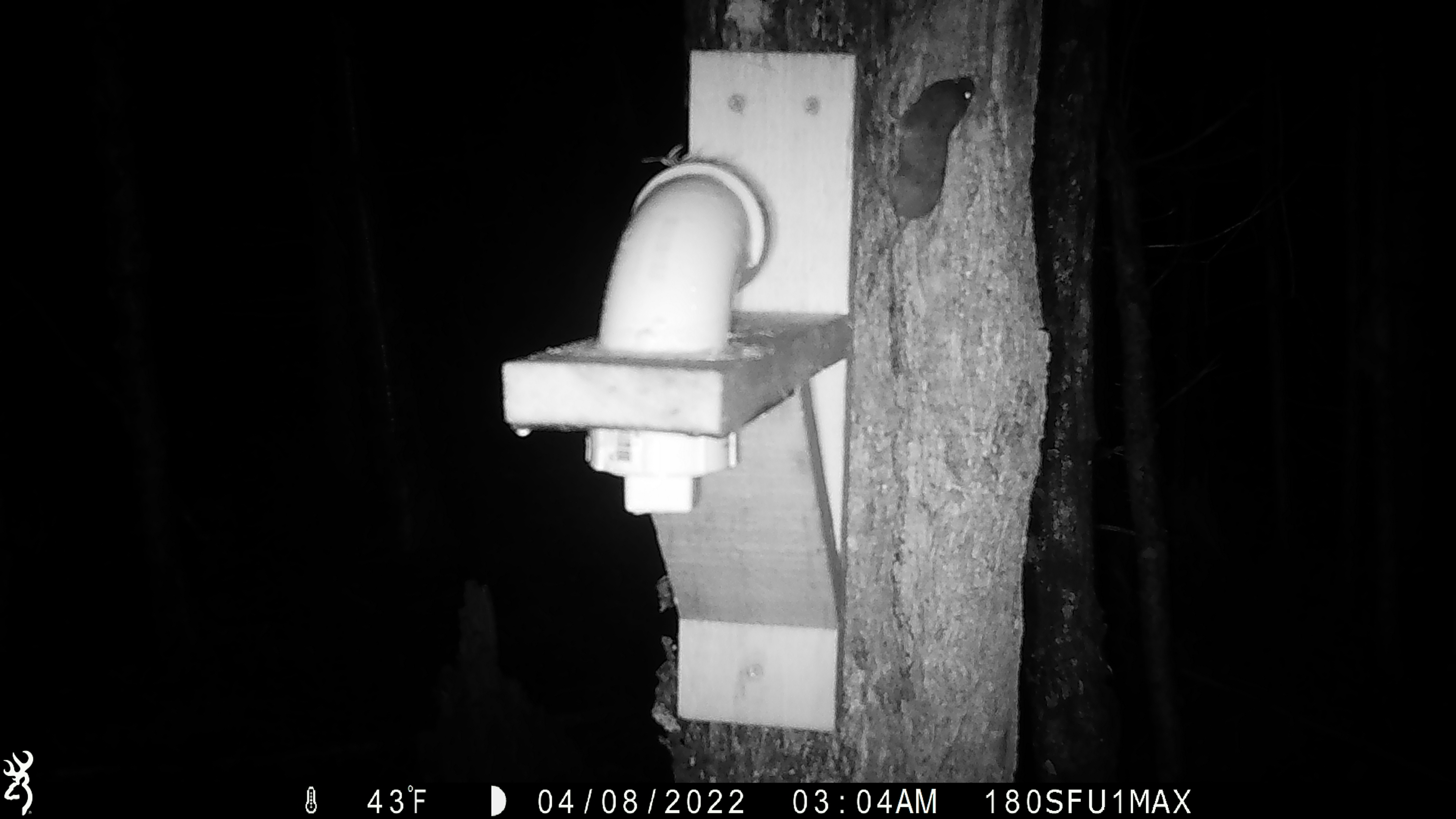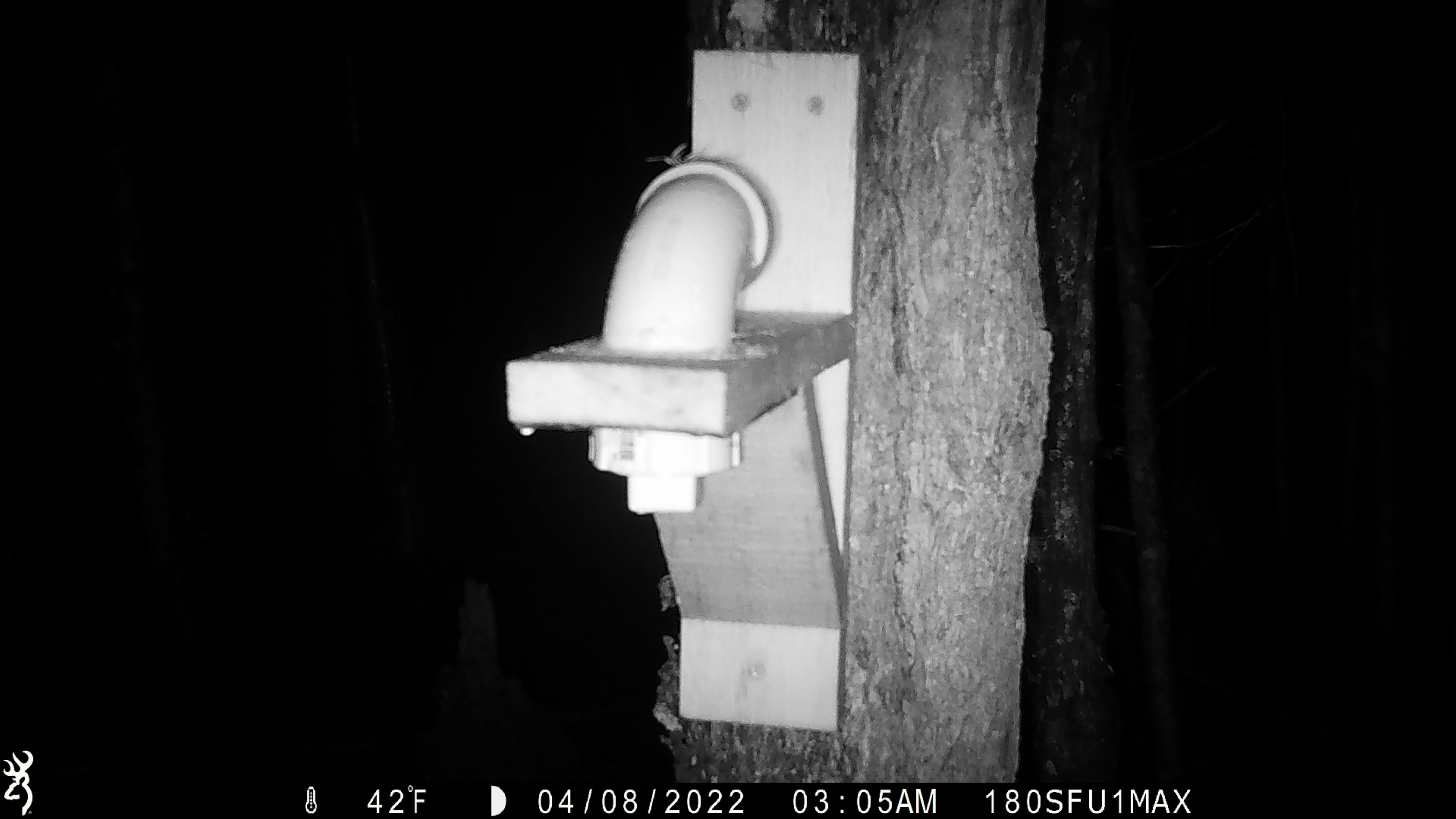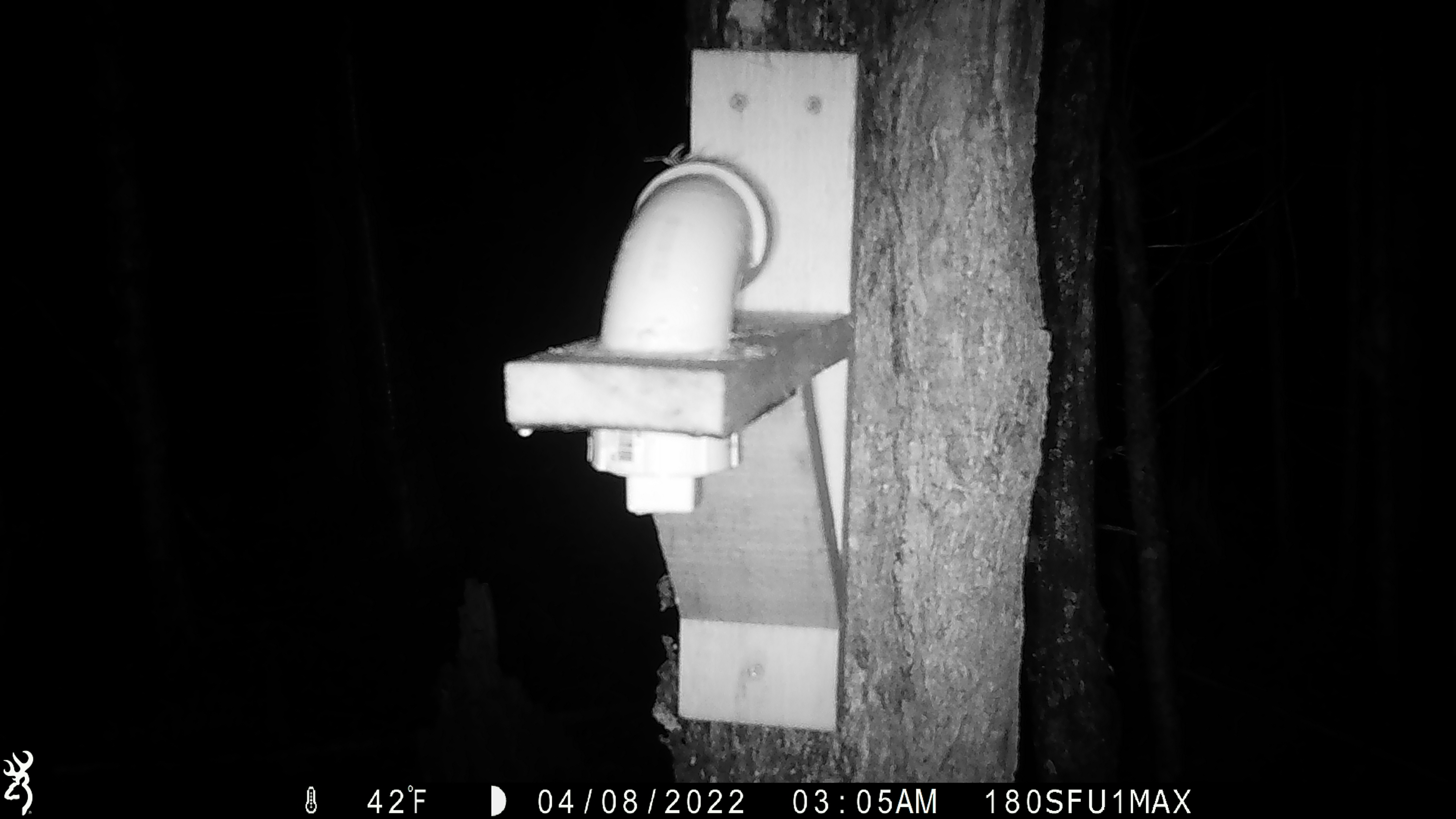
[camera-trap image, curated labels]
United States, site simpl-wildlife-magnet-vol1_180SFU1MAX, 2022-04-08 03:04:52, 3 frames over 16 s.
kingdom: Animalia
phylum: Chordata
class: Mammalia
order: Rodentia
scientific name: Rodentia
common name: mouse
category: mouse sp.